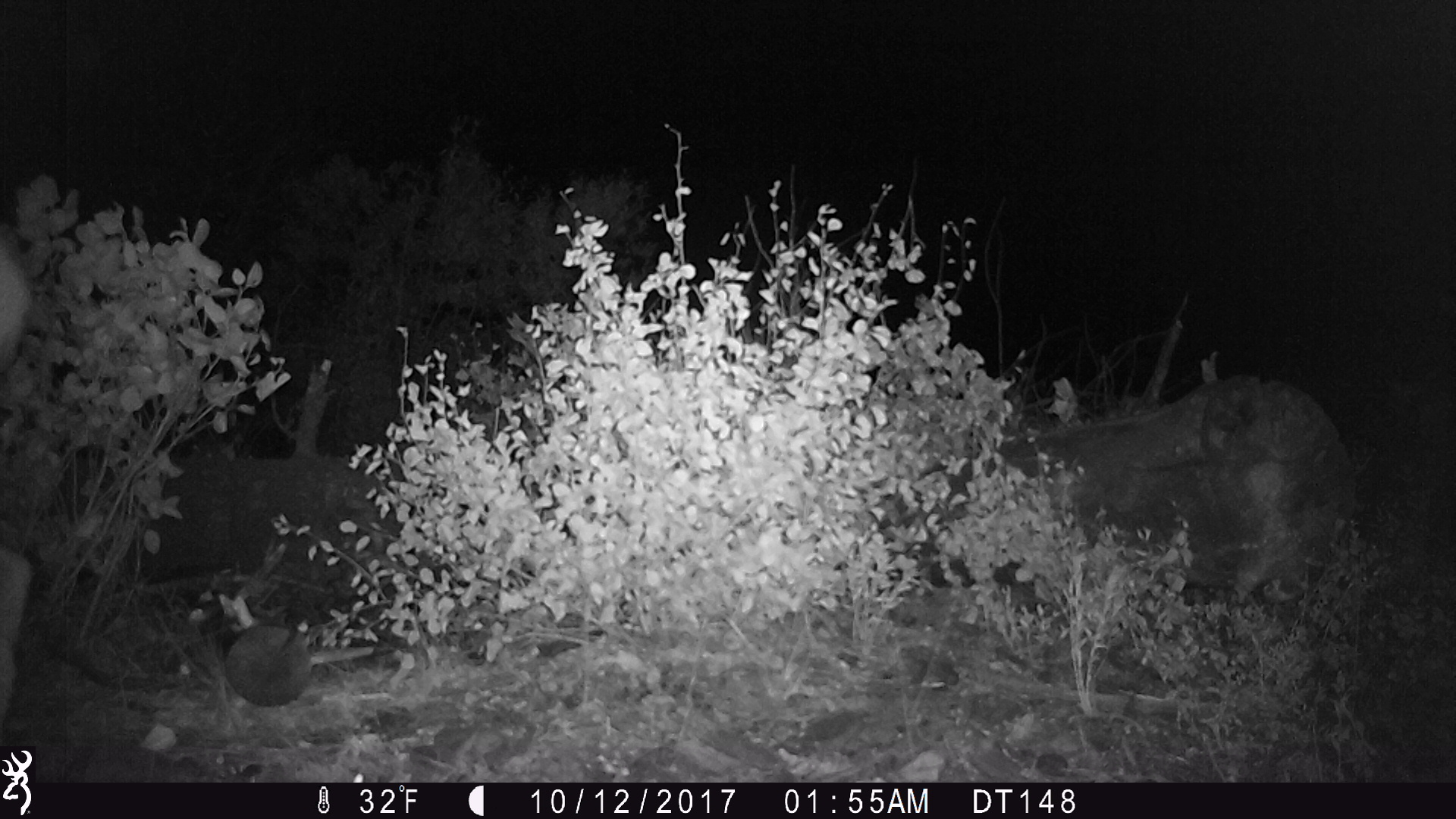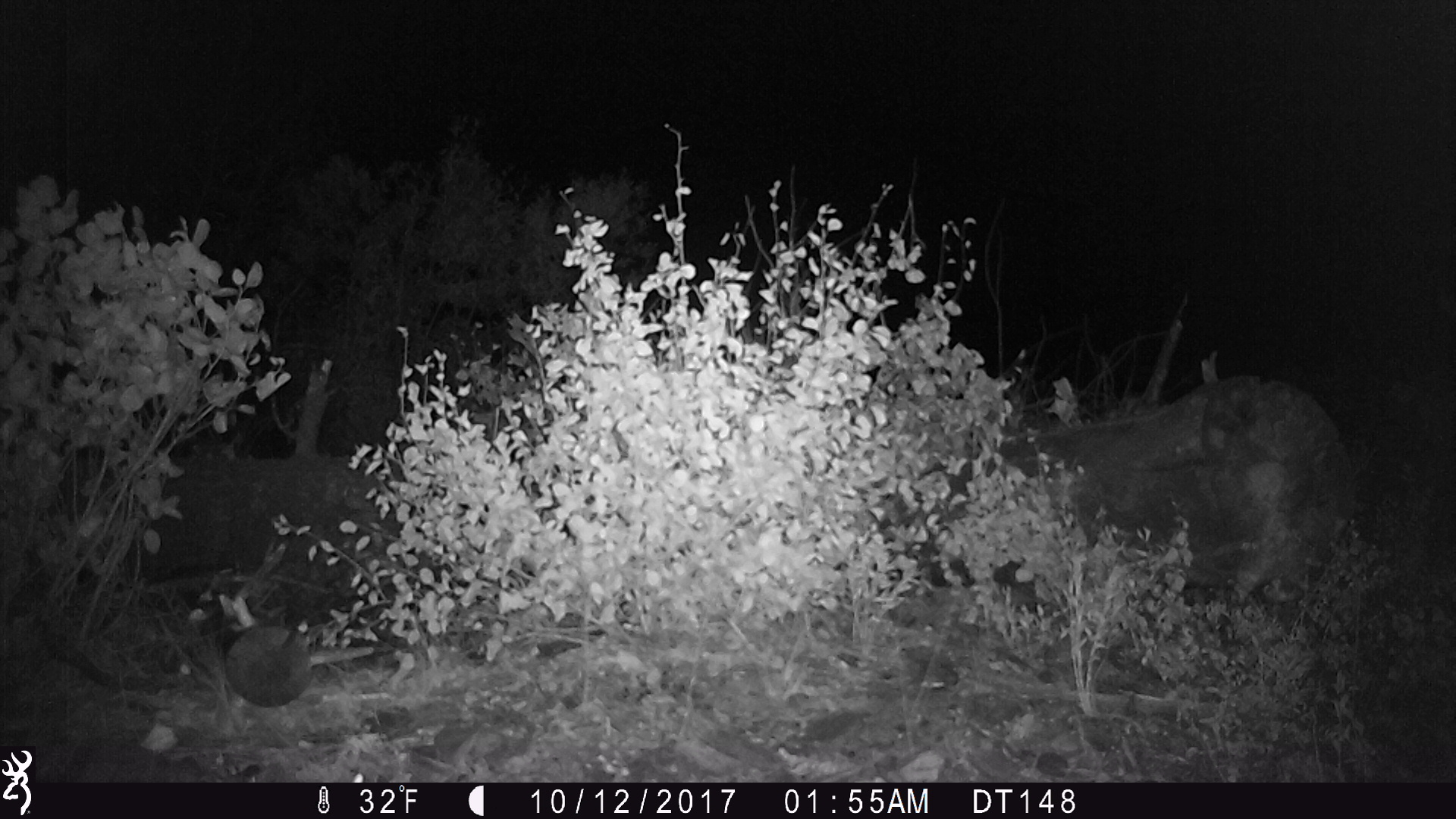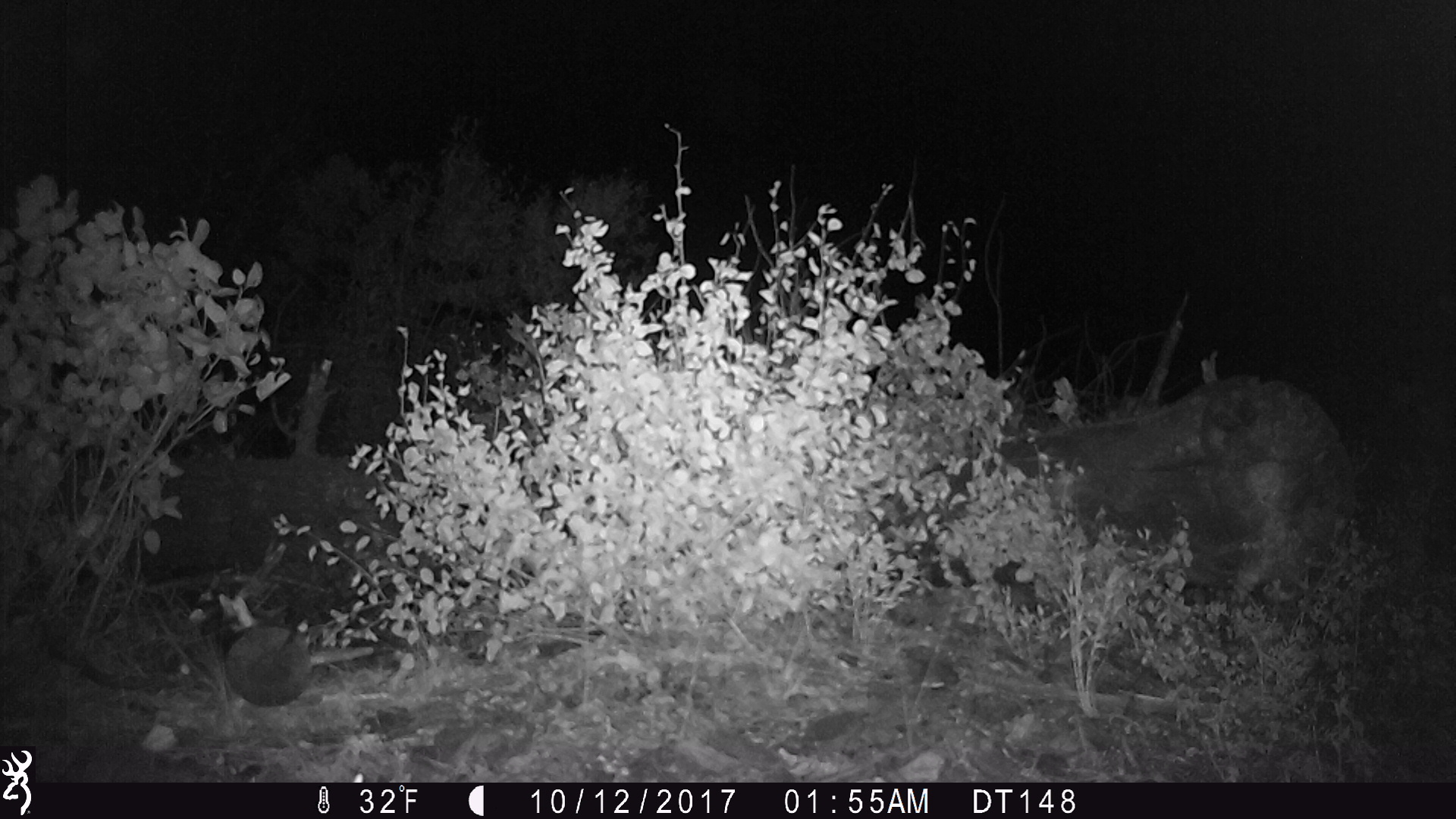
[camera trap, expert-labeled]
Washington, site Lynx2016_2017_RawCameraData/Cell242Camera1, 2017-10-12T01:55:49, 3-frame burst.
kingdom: Animalia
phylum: Chordata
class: Mammalia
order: Artiodactyla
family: Cervidae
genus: Odocoileus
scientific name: Odocoileus hemionus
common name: mule deer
Odocoileus hemionus (mule deer). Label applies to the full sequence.